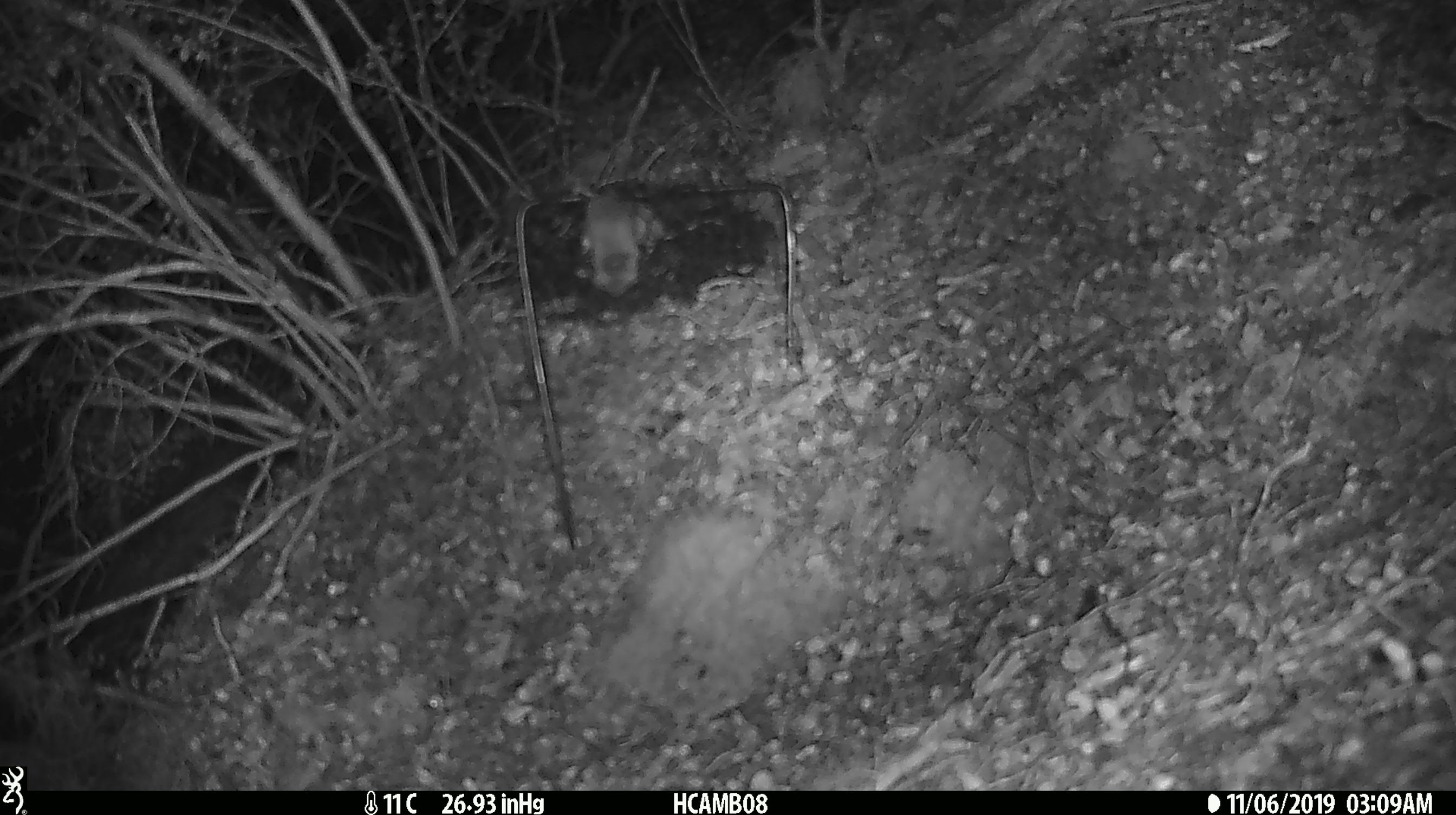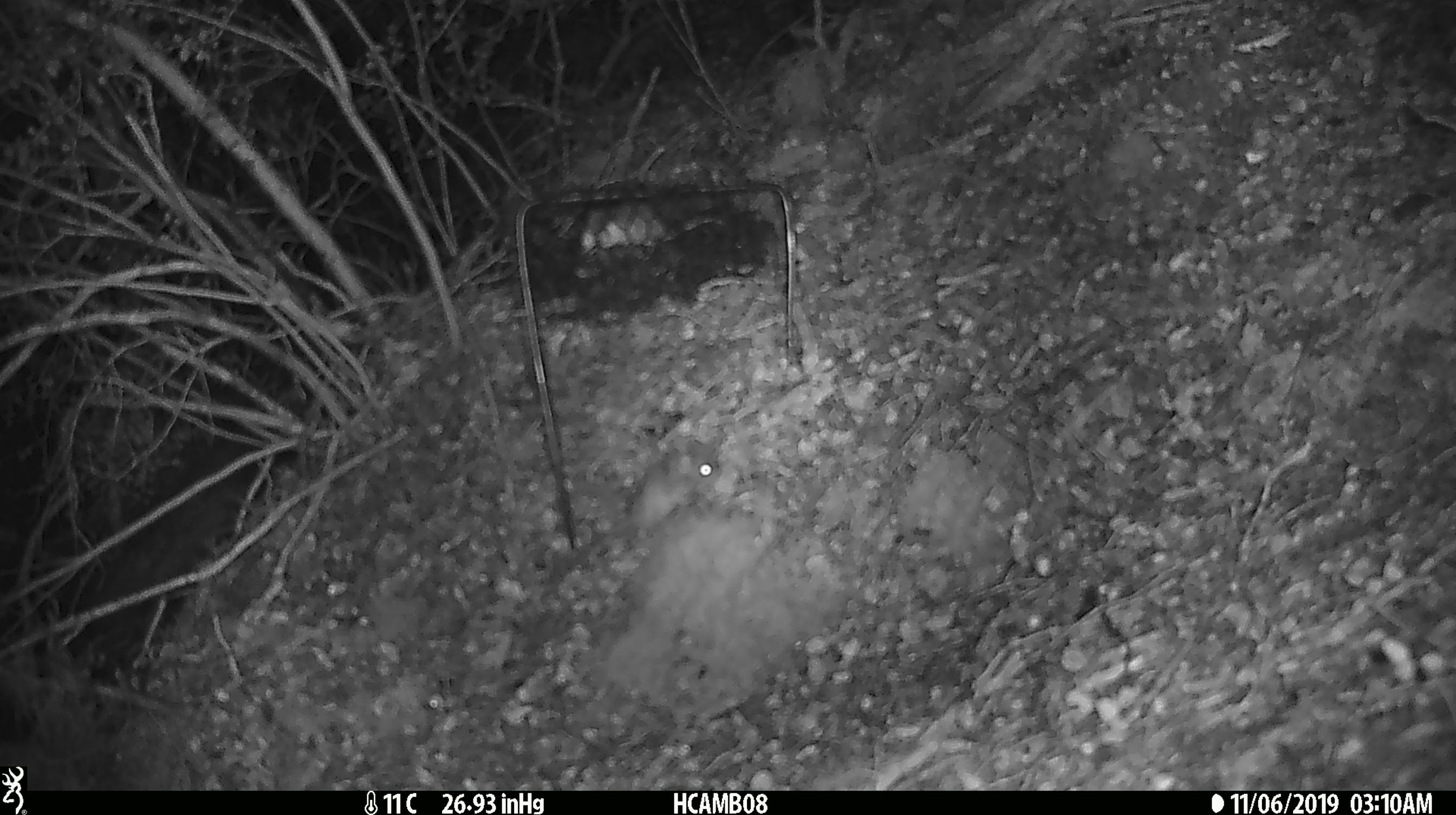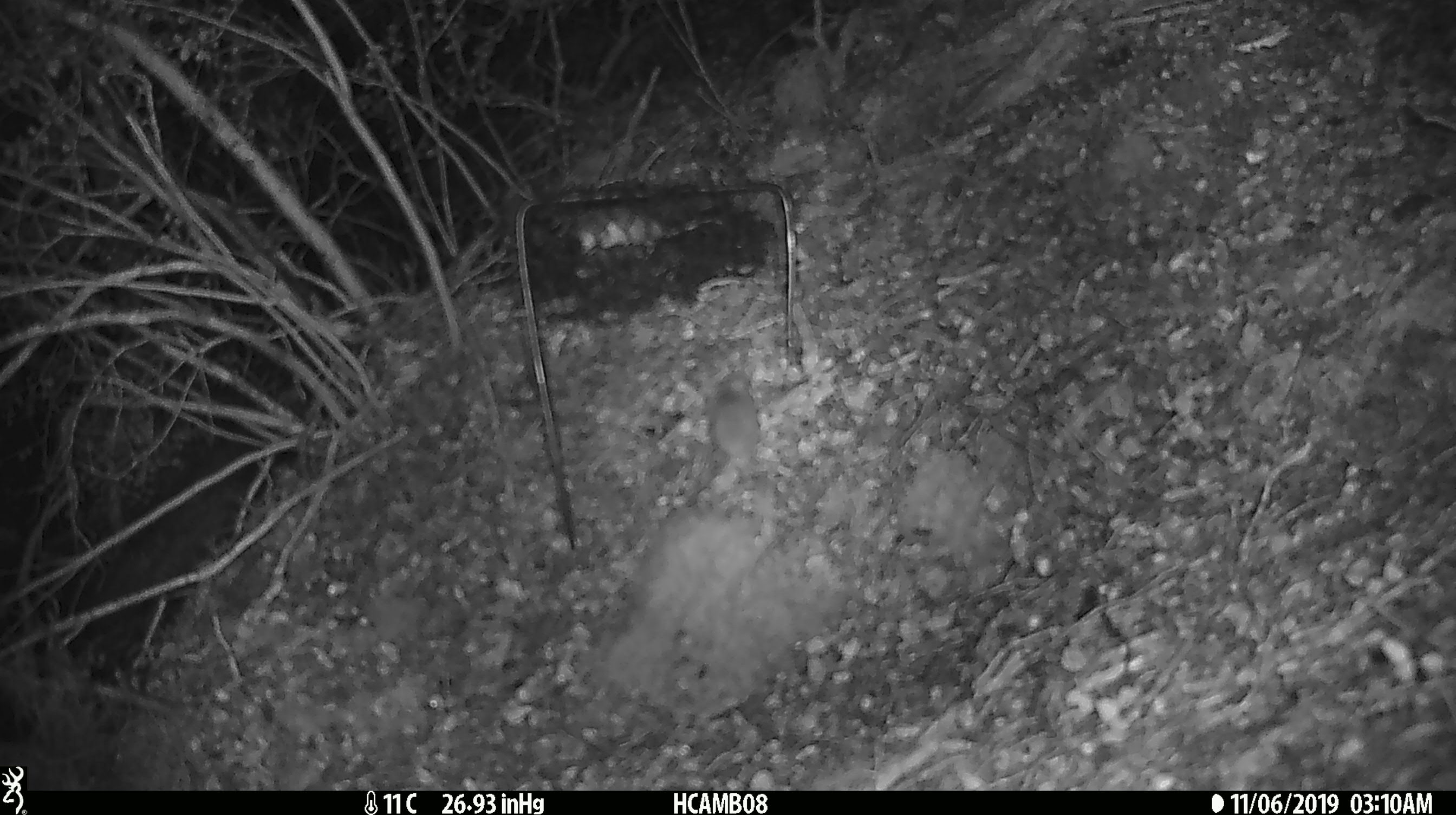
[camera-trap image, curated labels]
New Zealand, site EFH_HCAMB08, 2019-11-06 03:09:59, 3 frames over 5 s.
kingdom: Animalia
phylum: Chordata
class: Mammalia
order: Rodentia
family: Muridae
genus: Mus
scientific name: Mus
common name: mouse